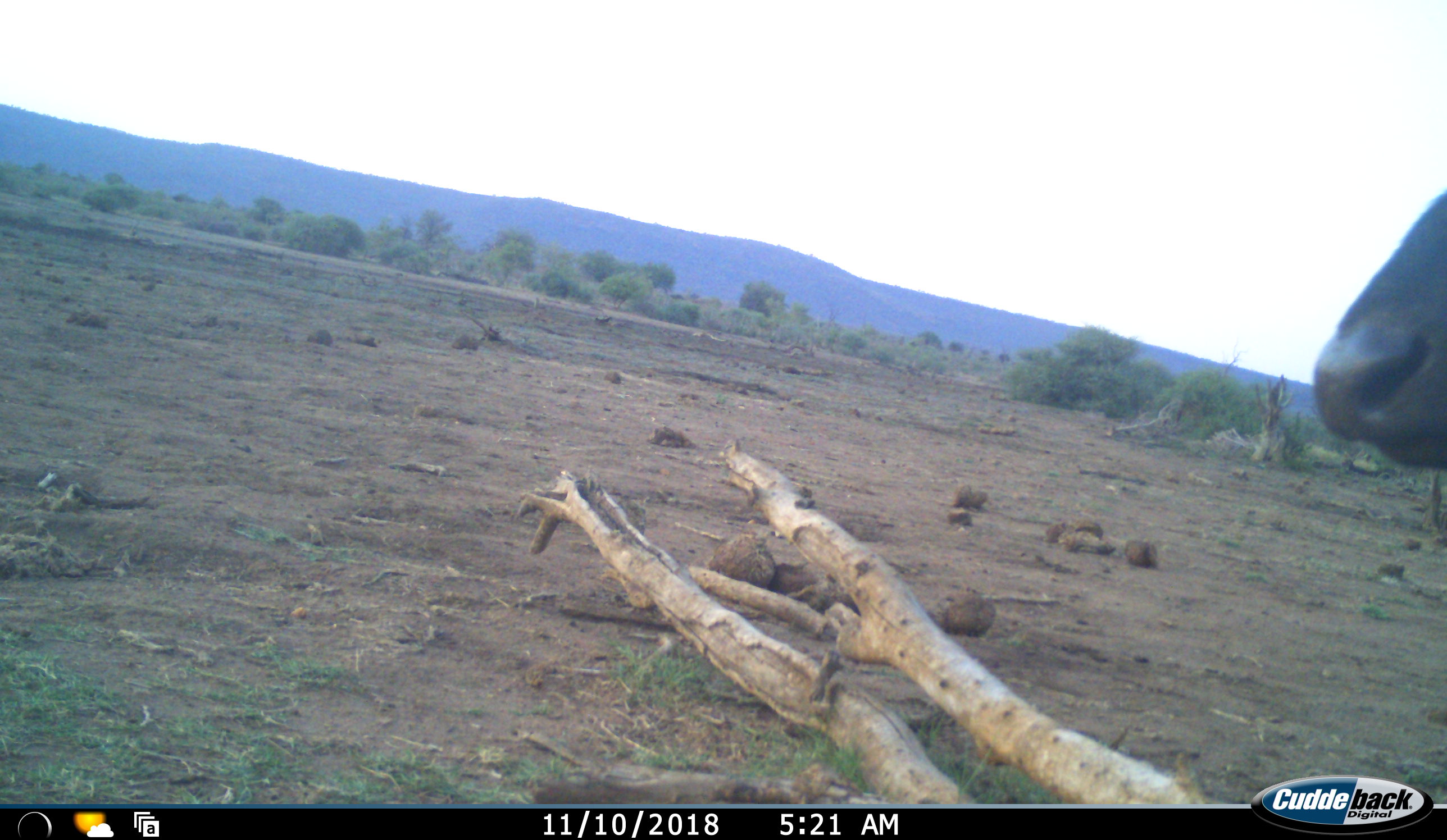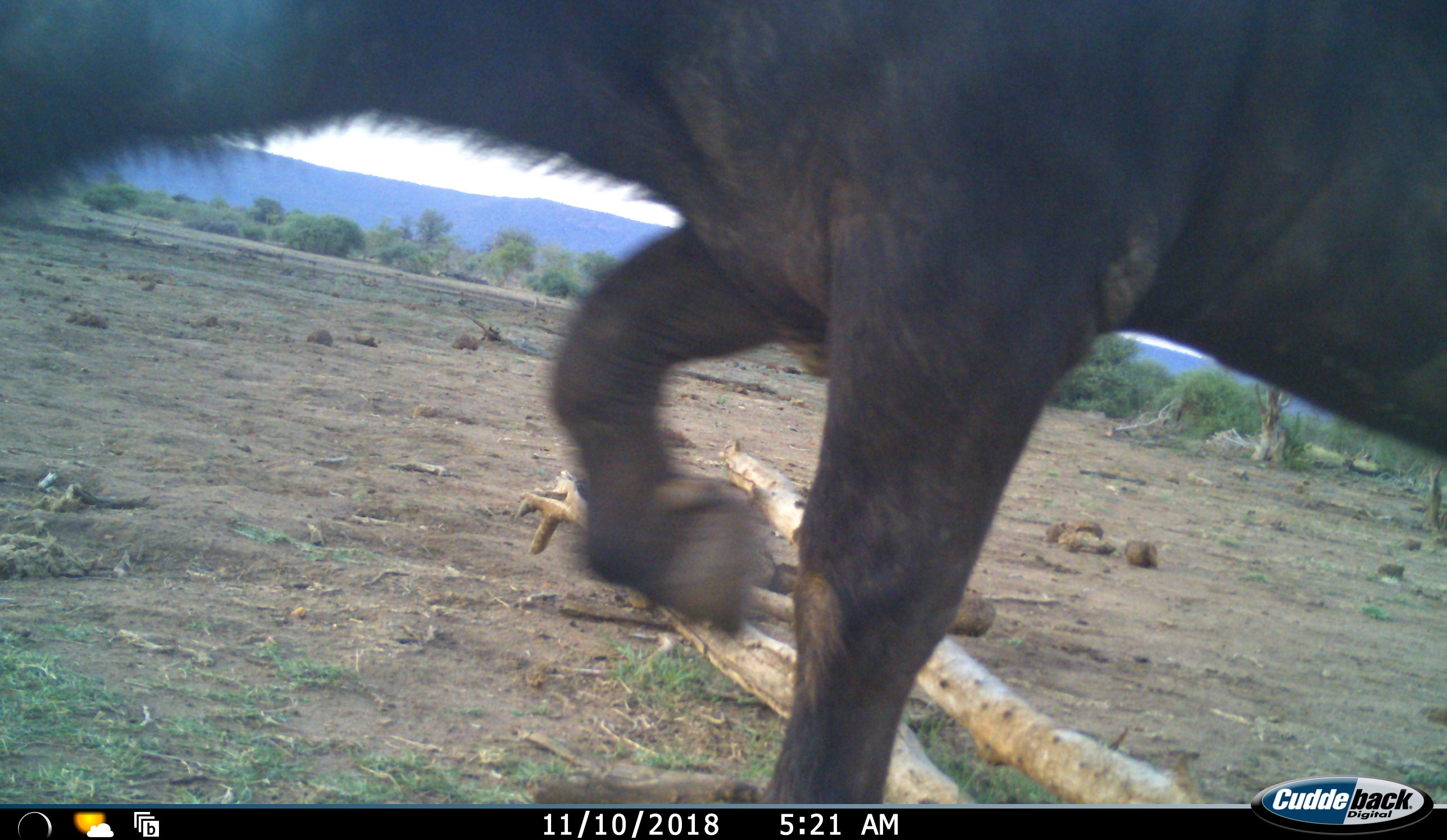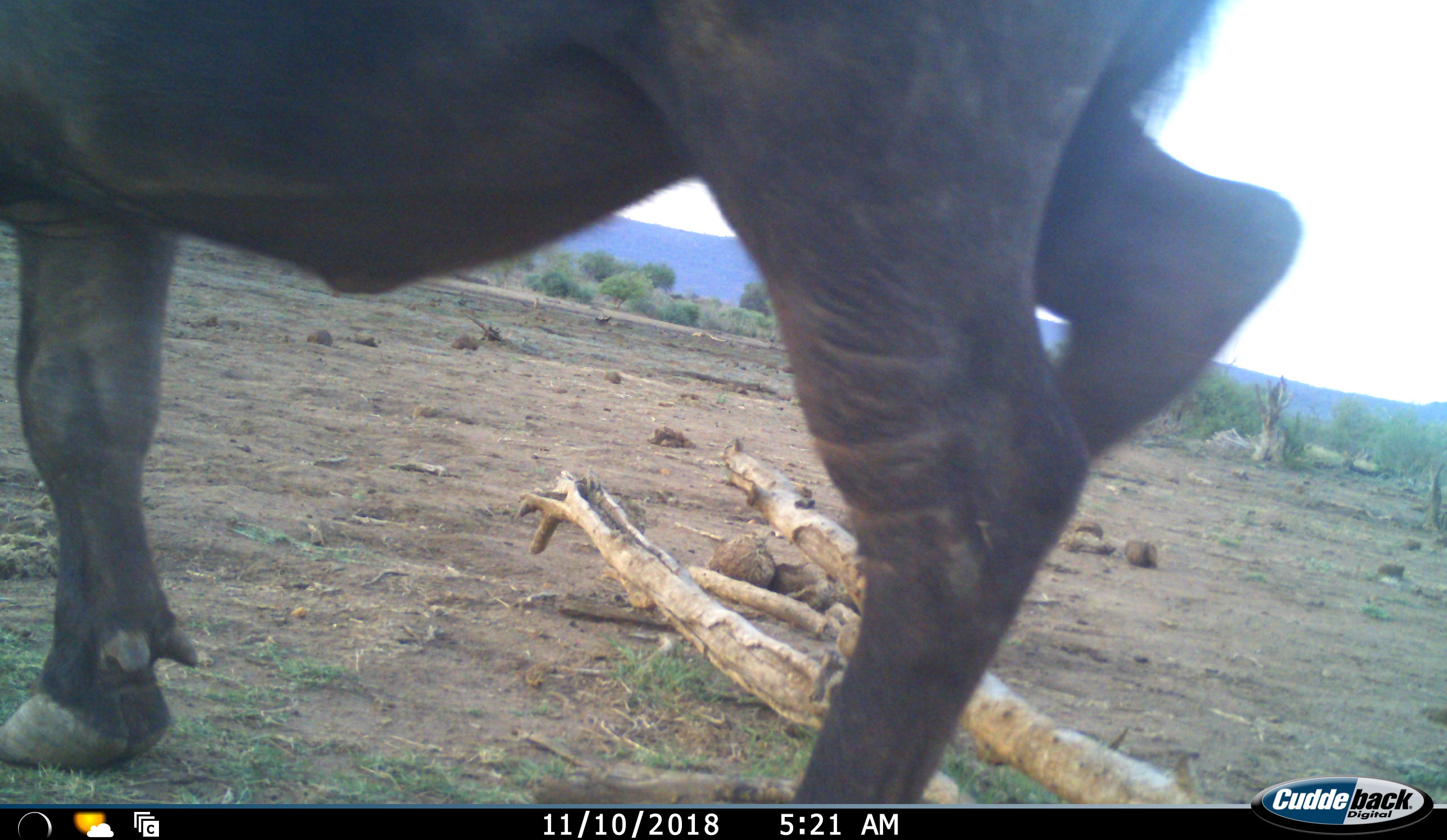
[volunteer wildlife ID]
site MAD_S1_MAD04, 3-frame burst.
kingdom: Animalia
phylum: Chordata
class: Mammalia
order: Artiodactyla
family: Bovidae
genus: Syncerus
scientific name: Syncerus caffer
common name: african buffalo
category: buffalo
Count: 1.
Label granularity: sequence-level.